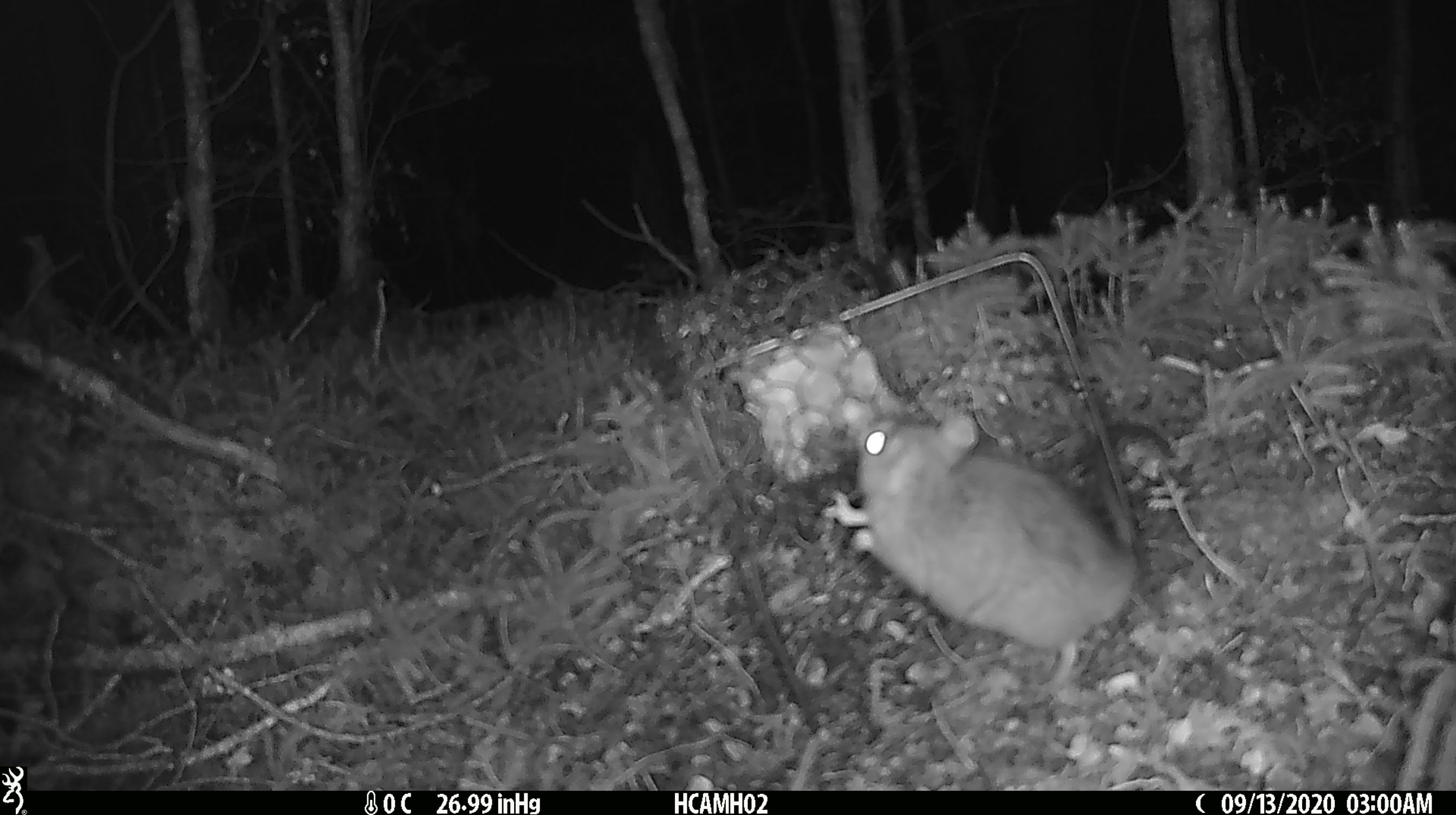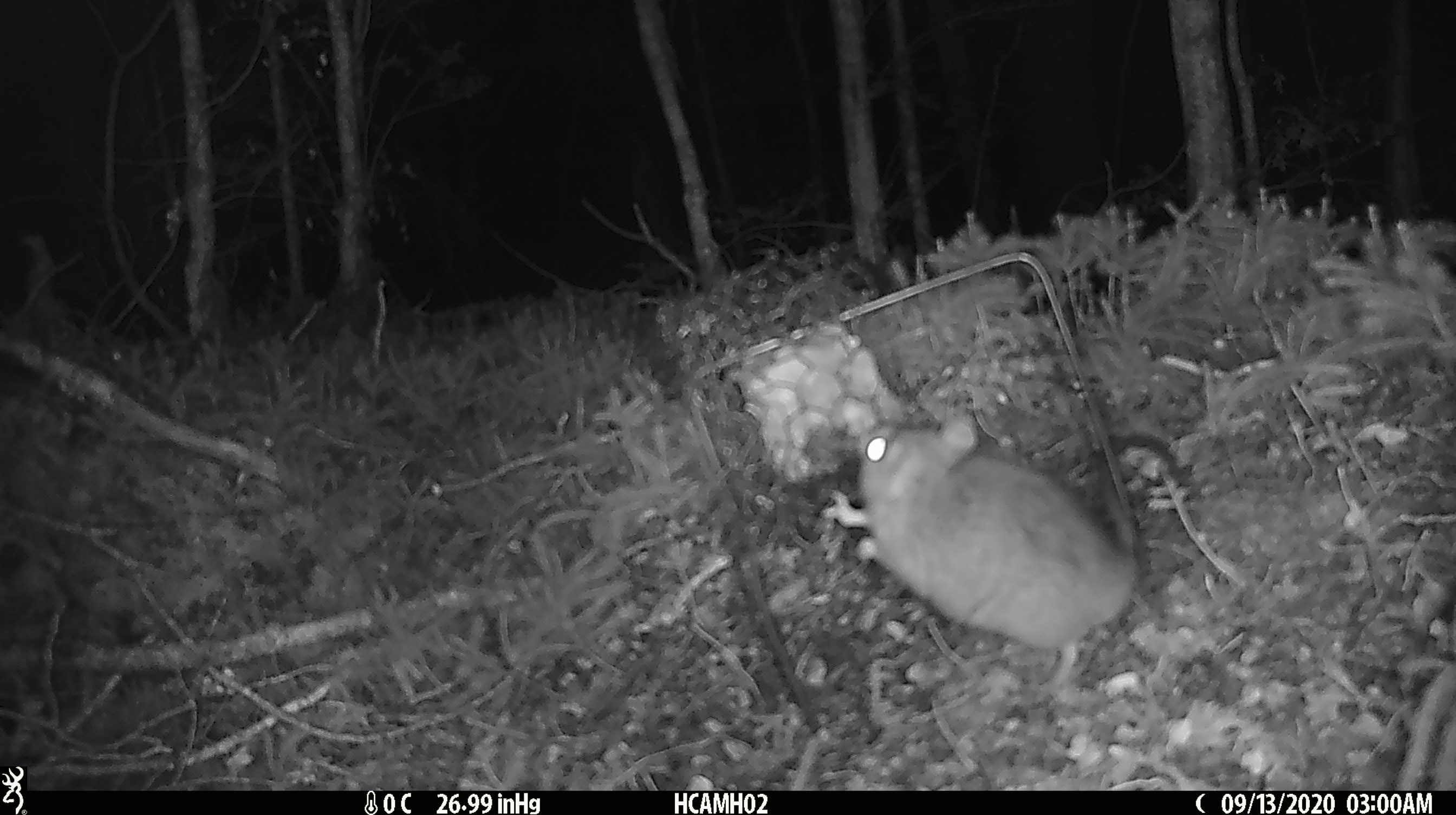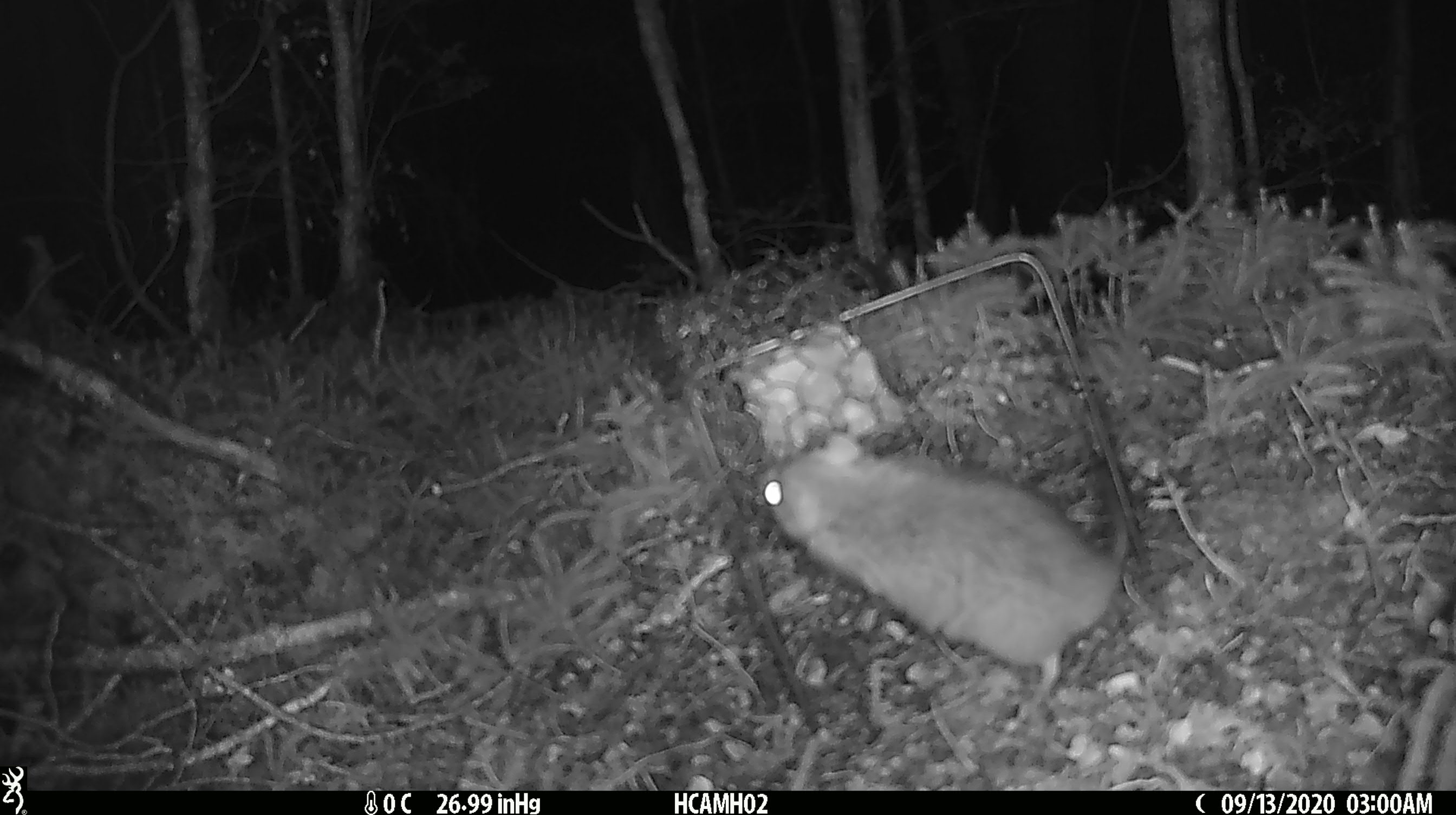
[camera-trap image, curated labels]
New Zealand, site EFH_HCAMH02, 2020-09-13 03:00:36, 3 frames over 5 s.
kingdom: Animalia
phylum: Chordata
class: Mammalia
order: Rodentia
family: Muridae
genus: Rattus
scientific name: Rattus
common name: rat